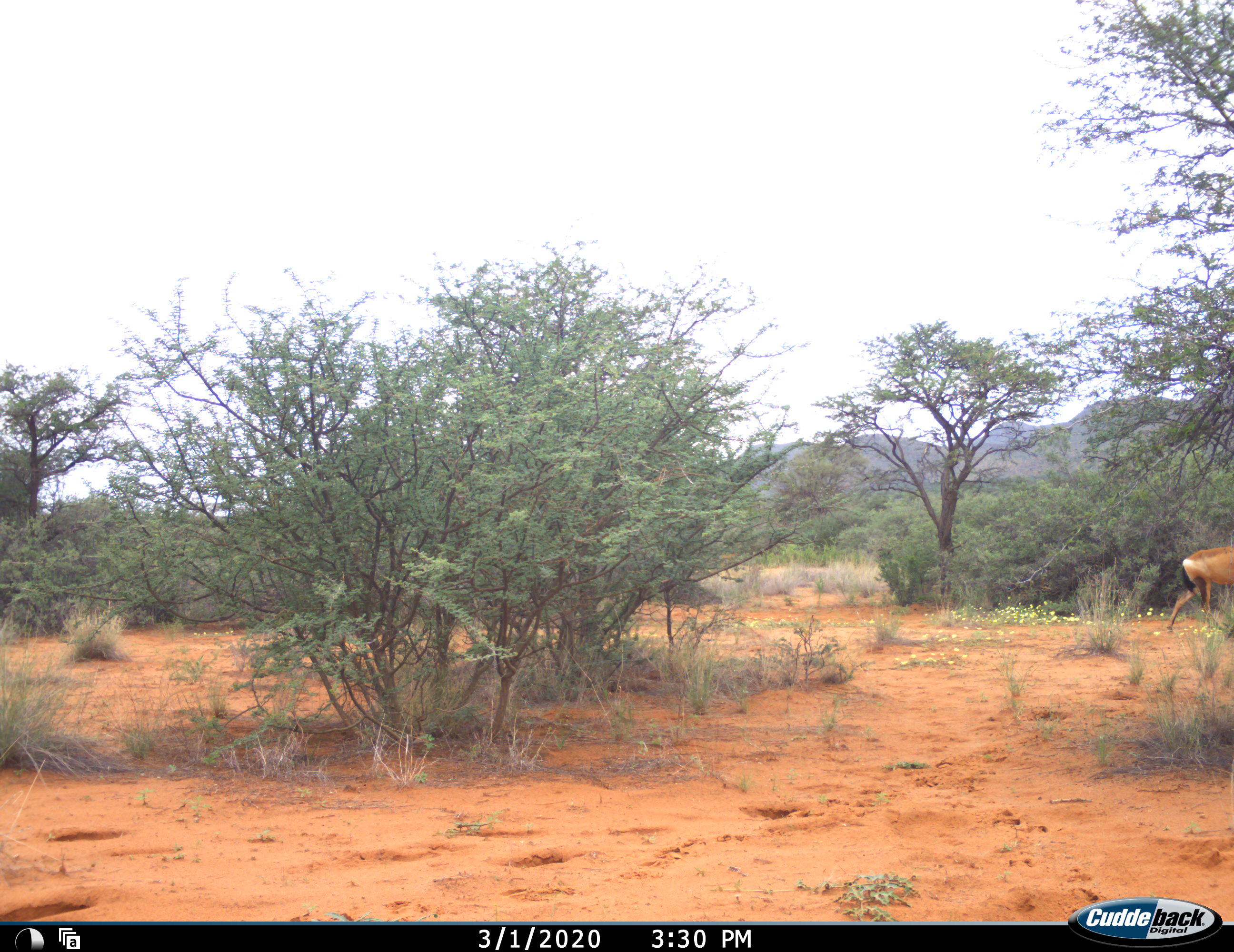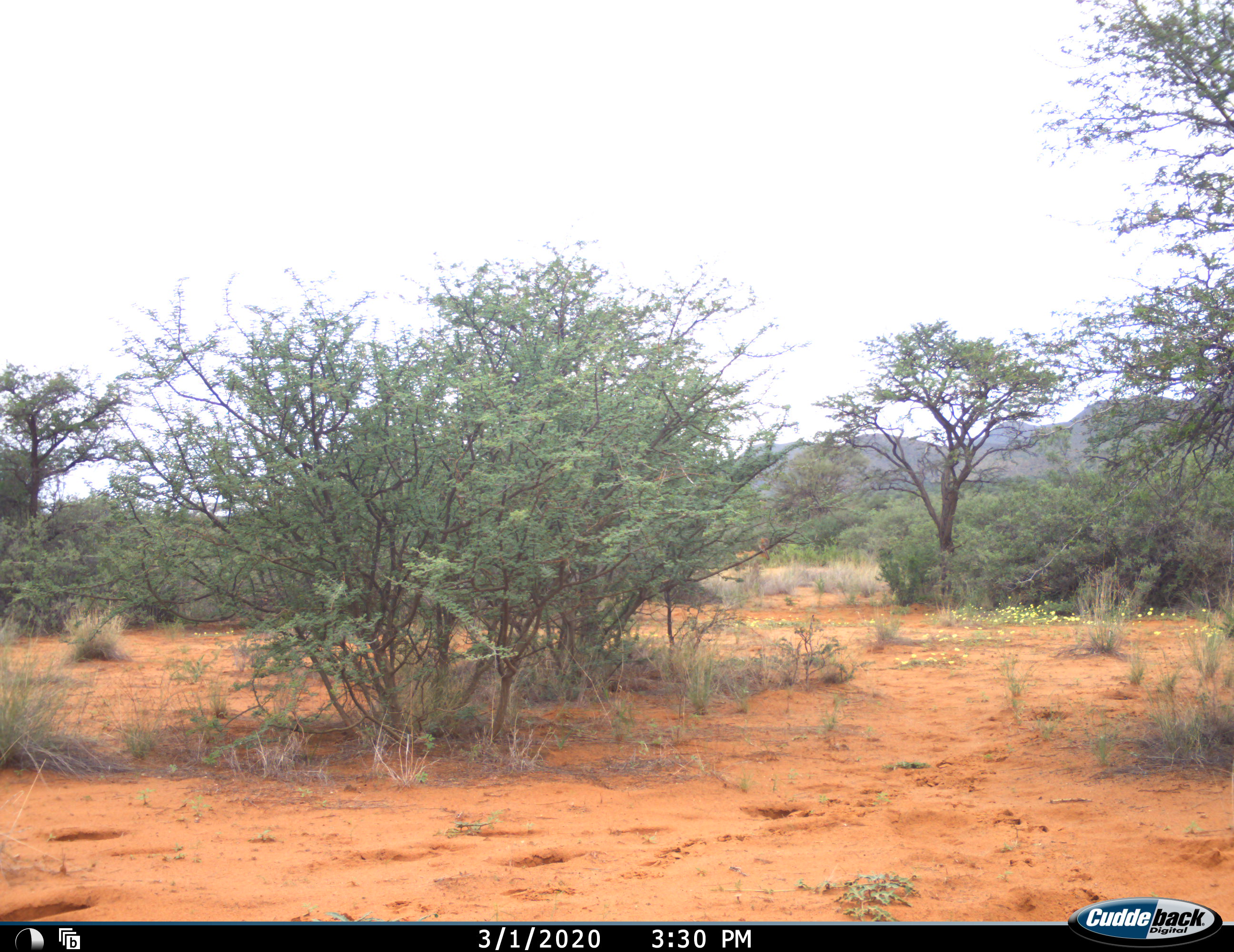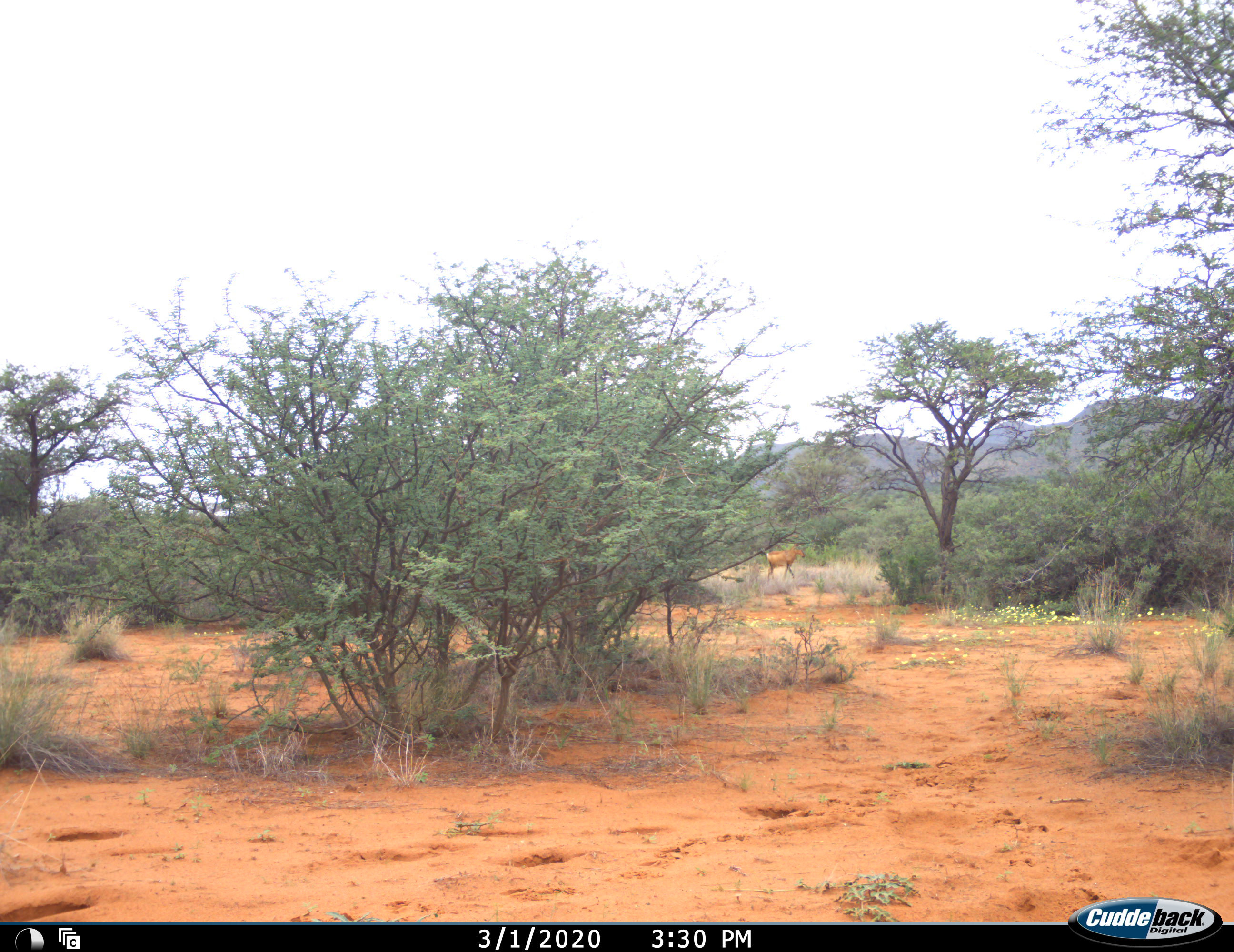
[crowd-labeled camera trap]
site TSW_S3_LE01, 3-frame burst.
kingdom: Animalia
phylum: Chordata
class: Mammalia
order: Artiodactyla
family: Bovidae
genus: Alcelaphus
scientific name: Alcelaphus buselaphus caama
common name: red hartebeest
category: hartebeestred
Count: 2.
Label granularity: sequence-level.